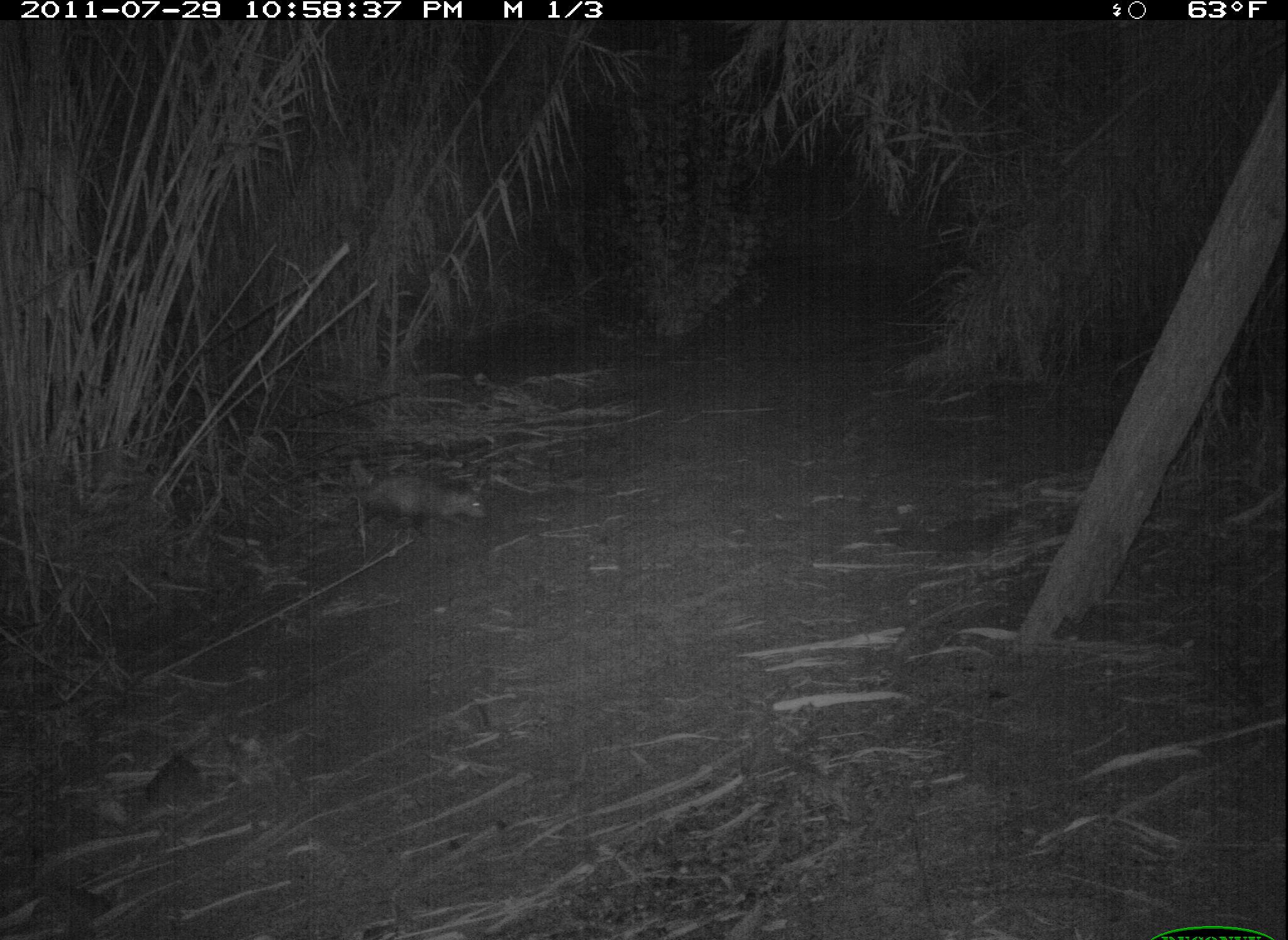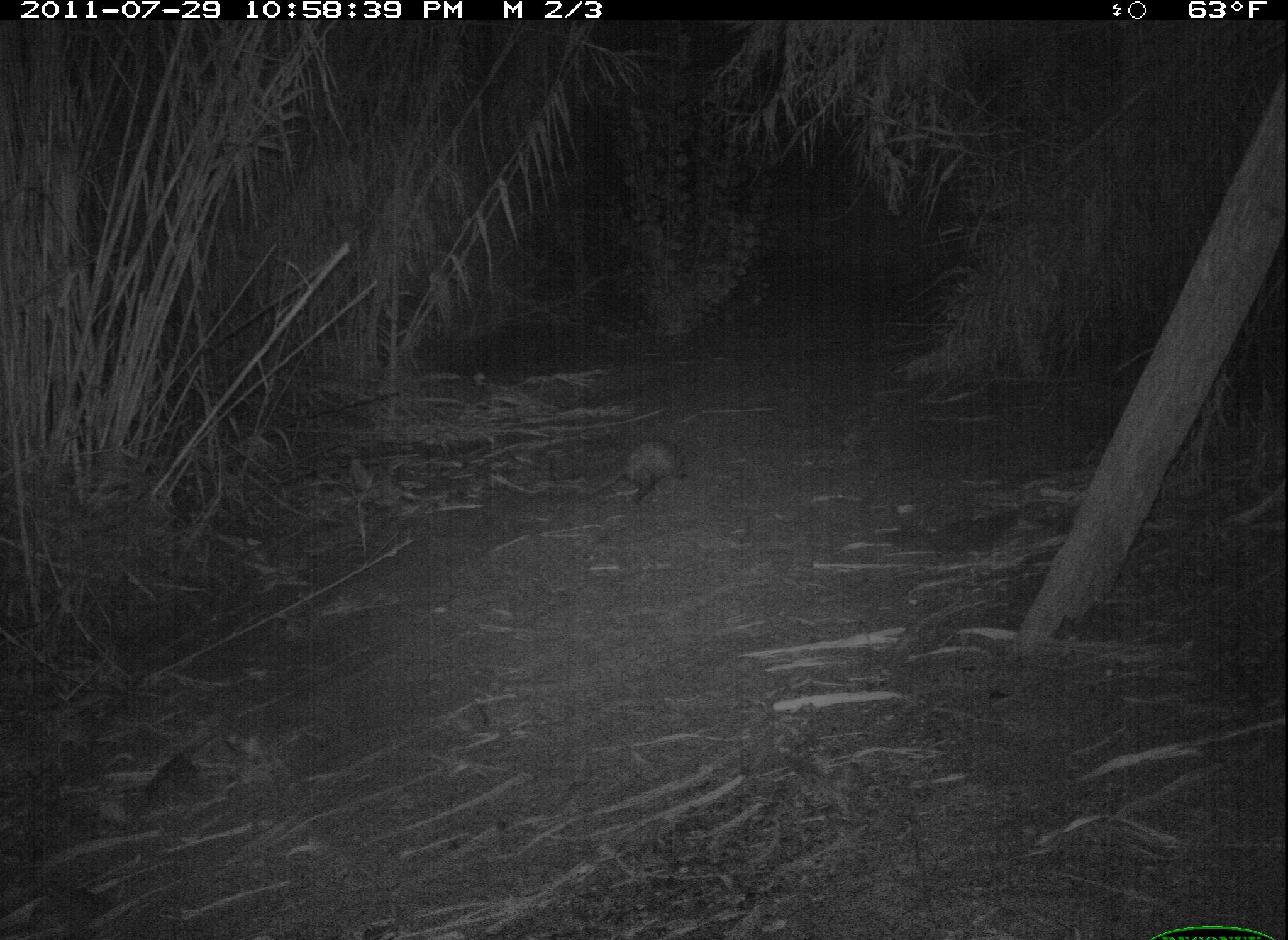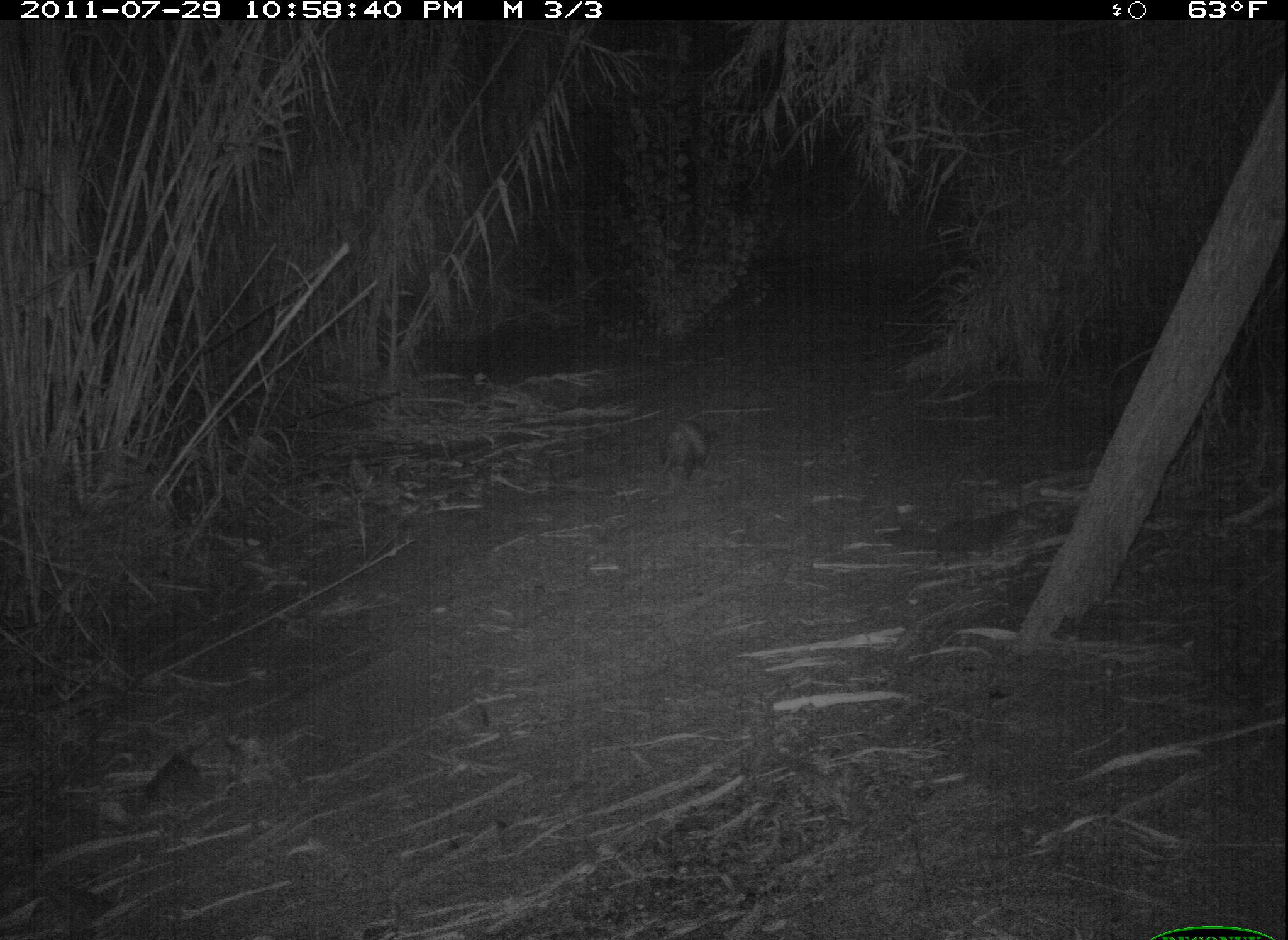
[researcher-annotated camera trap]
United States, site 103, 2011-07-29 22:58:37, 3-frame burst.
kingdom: Animalia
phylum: Chordata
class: Mammalia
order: Didelphimorphia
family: Didelphidae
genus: Didelphis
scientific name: Didelphis virginiana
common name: virginia opossum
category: opossum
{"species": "opossum (virginia opossum) (Didelphis virginiana)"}